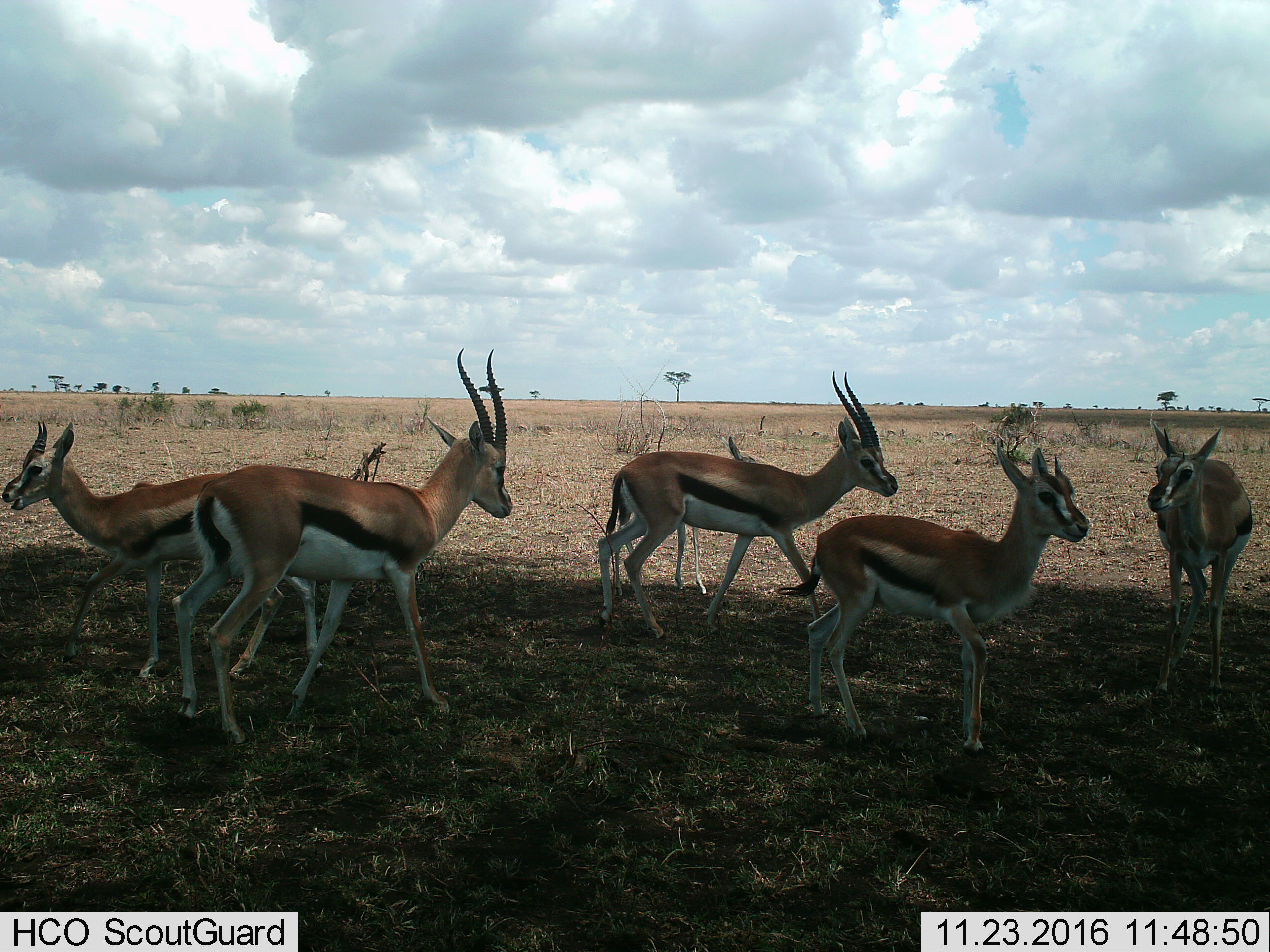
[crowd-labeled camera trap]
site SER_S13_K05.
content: unidentified animal